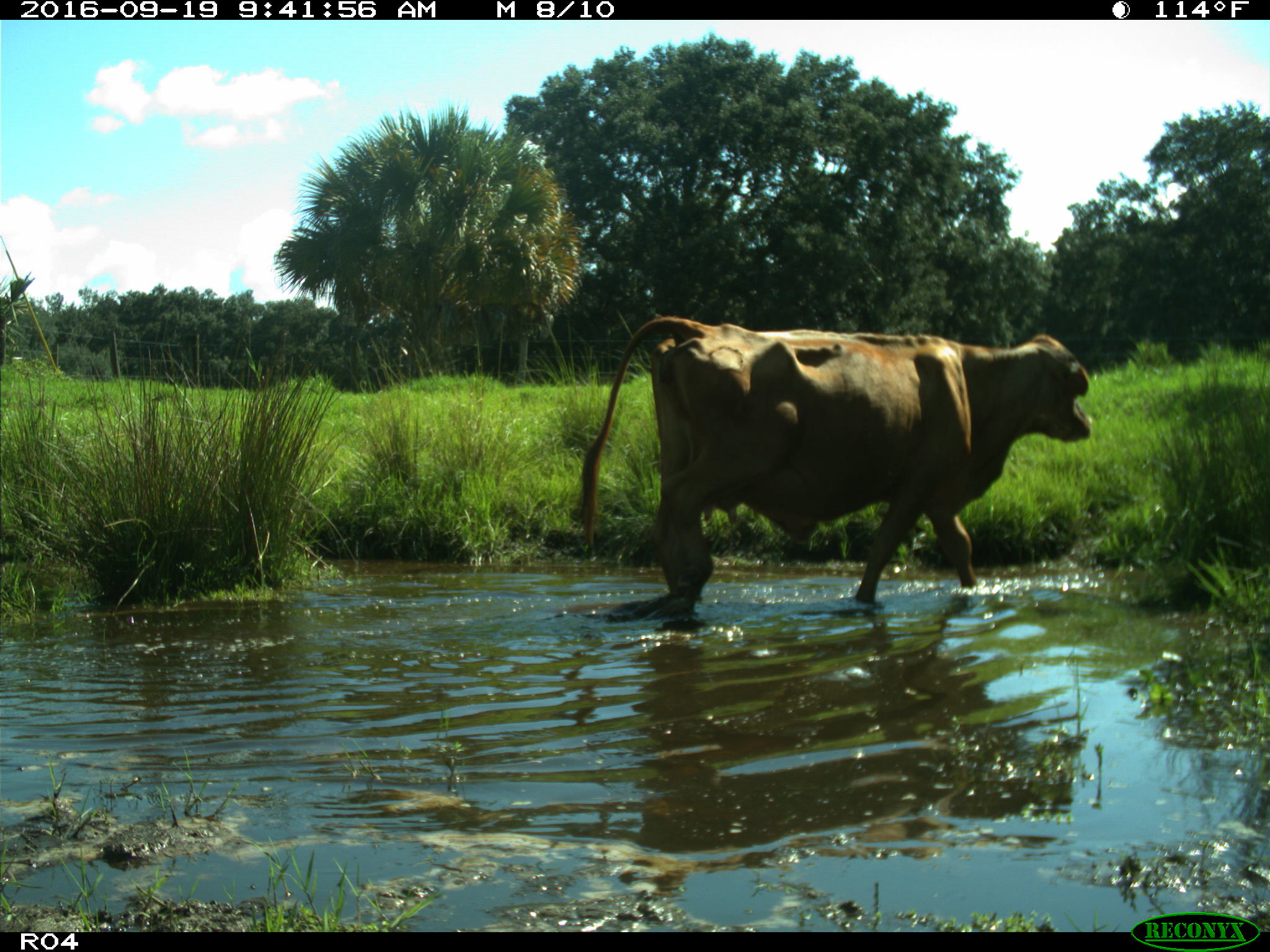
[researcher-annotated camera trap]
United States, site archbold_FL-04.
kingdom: Animalia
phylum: Chordata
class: Mammalia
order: Artiodactyla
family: Bovidae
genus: Bos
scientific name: Bos taurus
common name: domestic cow